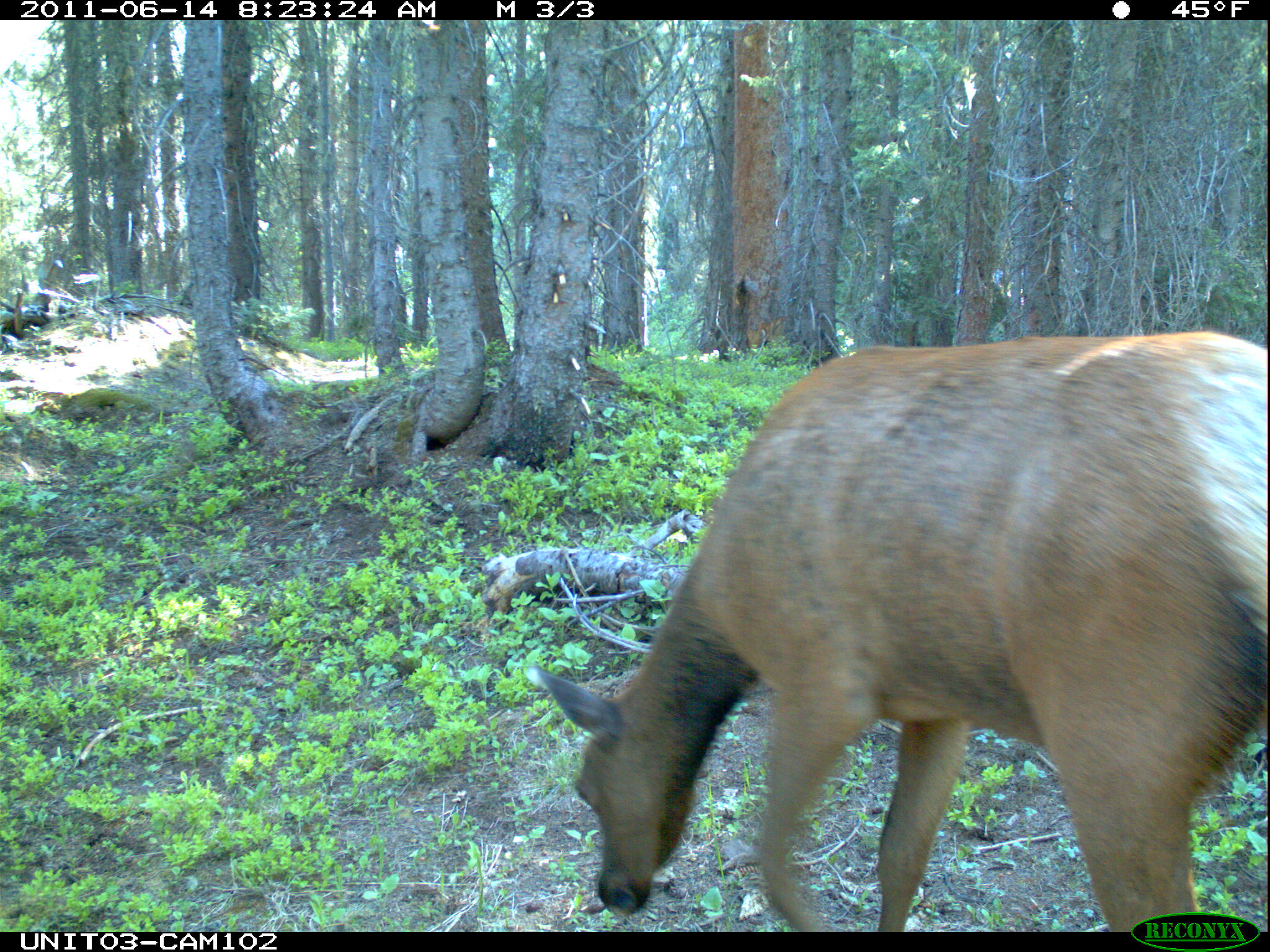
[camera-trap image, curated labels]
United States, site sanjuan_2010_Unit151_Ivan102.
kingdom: Animalia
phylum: Chordata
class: Mammalia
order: Artiodactyla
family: Cervidae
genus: Cervus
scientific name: Cervus elaphus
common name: red deer